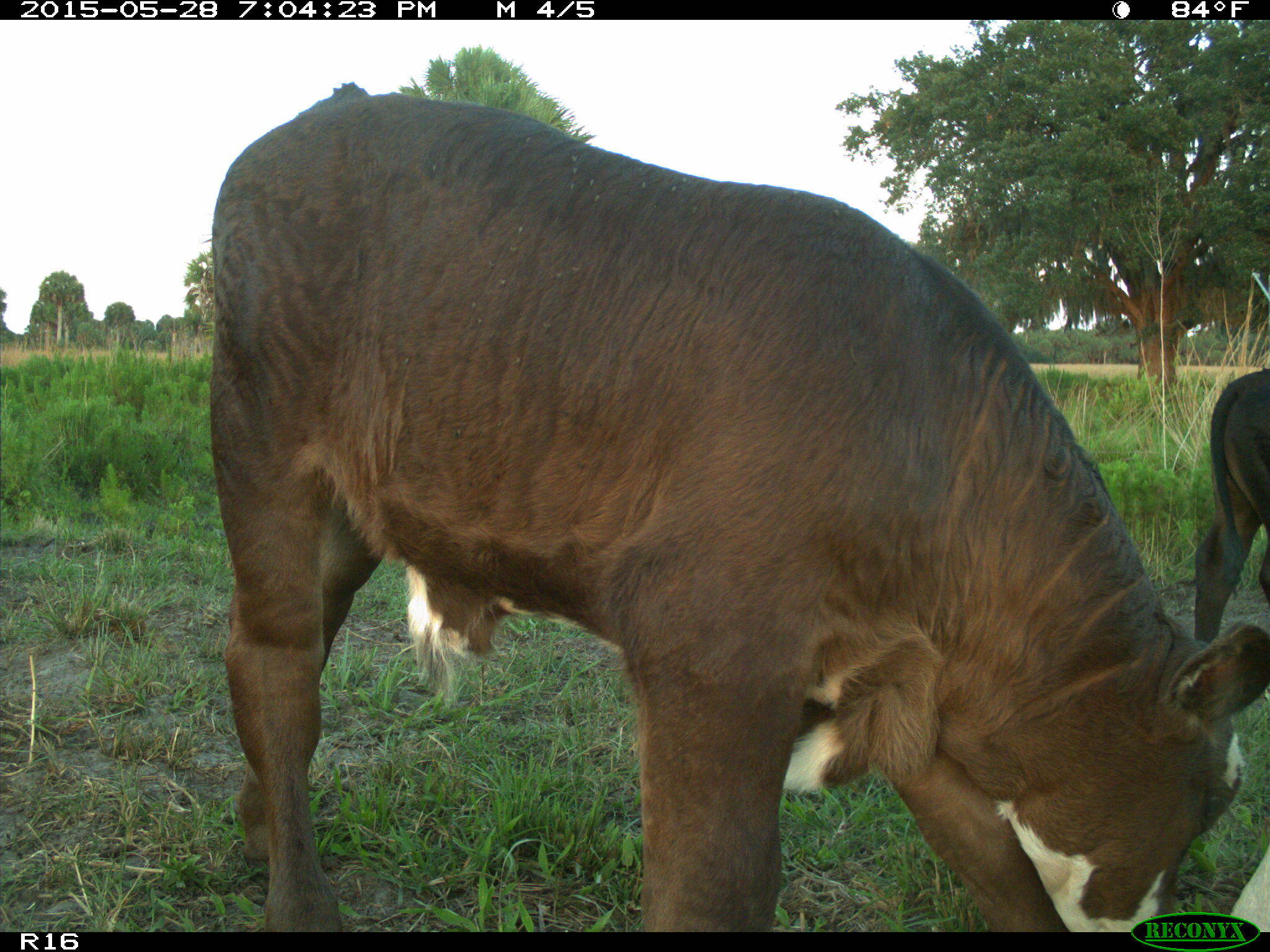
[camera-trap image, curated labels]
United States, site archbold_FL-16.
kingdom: Animalia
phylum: Chordata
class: Mammalia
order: Artiodactyla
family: Bovidae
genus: Bos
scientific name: Bos taurus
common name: domestic cow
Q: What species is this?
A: Bos taurus (domestic cow).